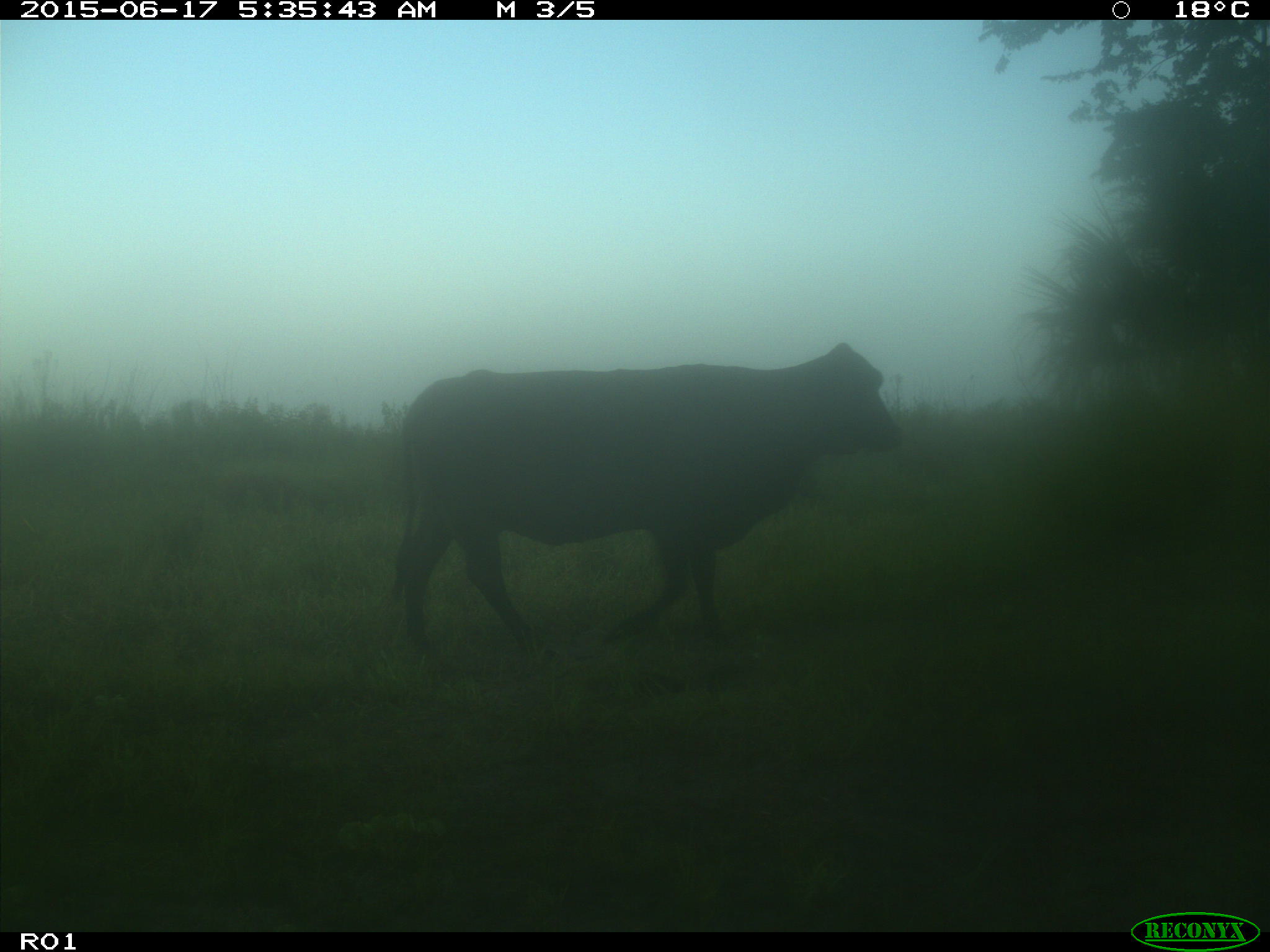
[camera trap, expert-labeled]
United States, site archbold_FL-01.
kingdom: Animalia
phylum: Chordata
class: Mammalia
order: Artiodactyla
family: Bovidae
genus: Bos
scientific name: Bos taurus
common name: domestic cow